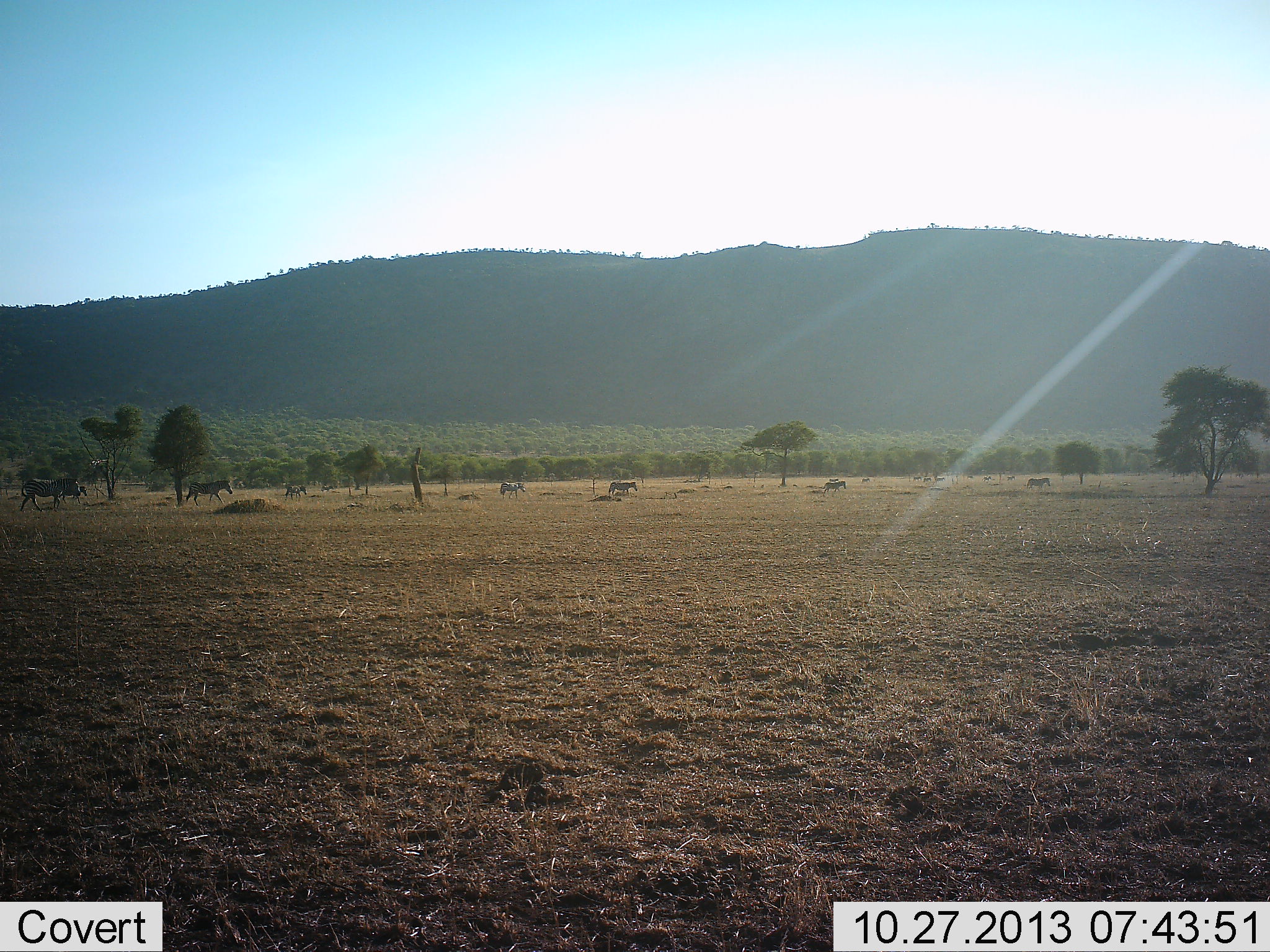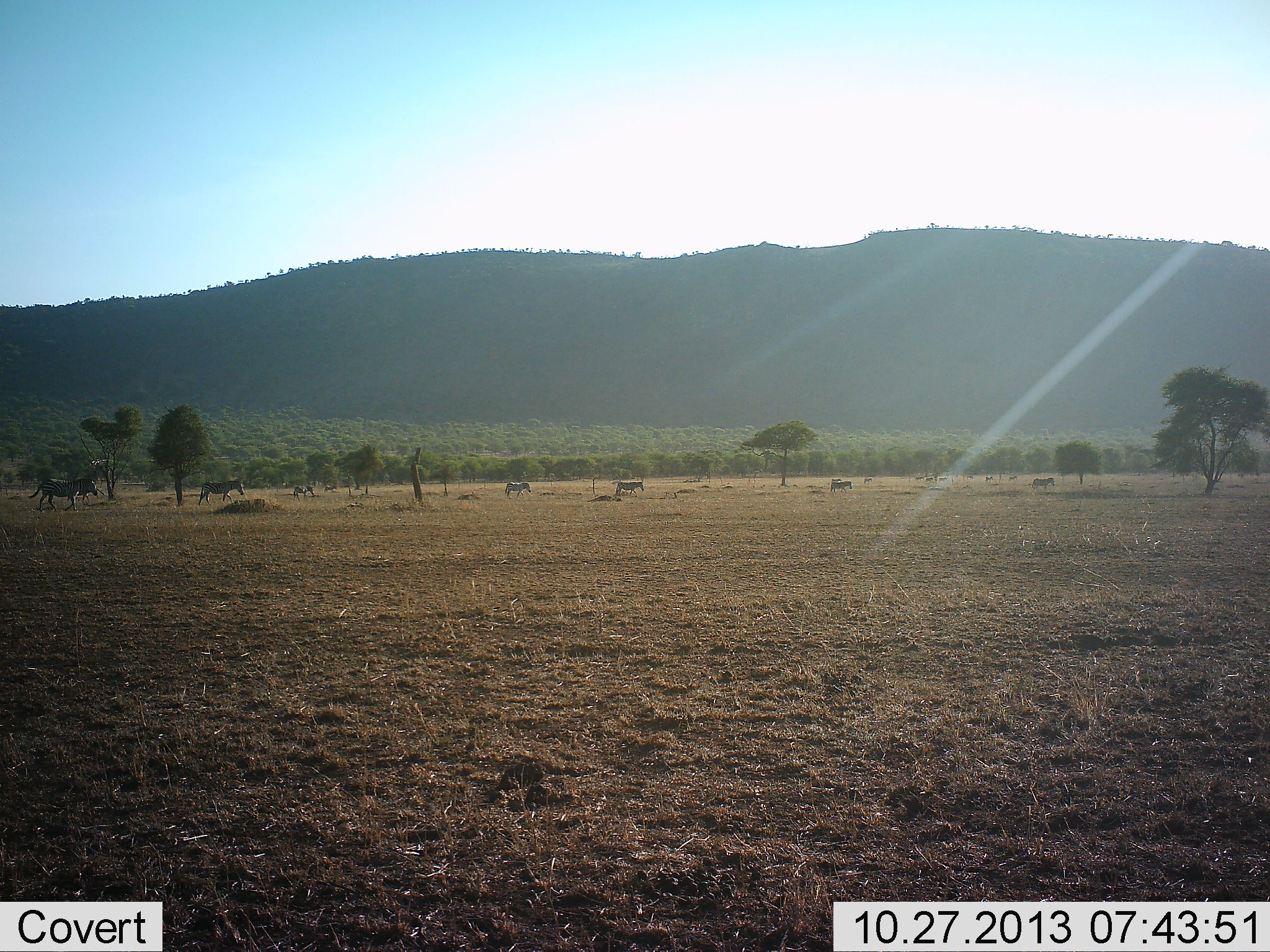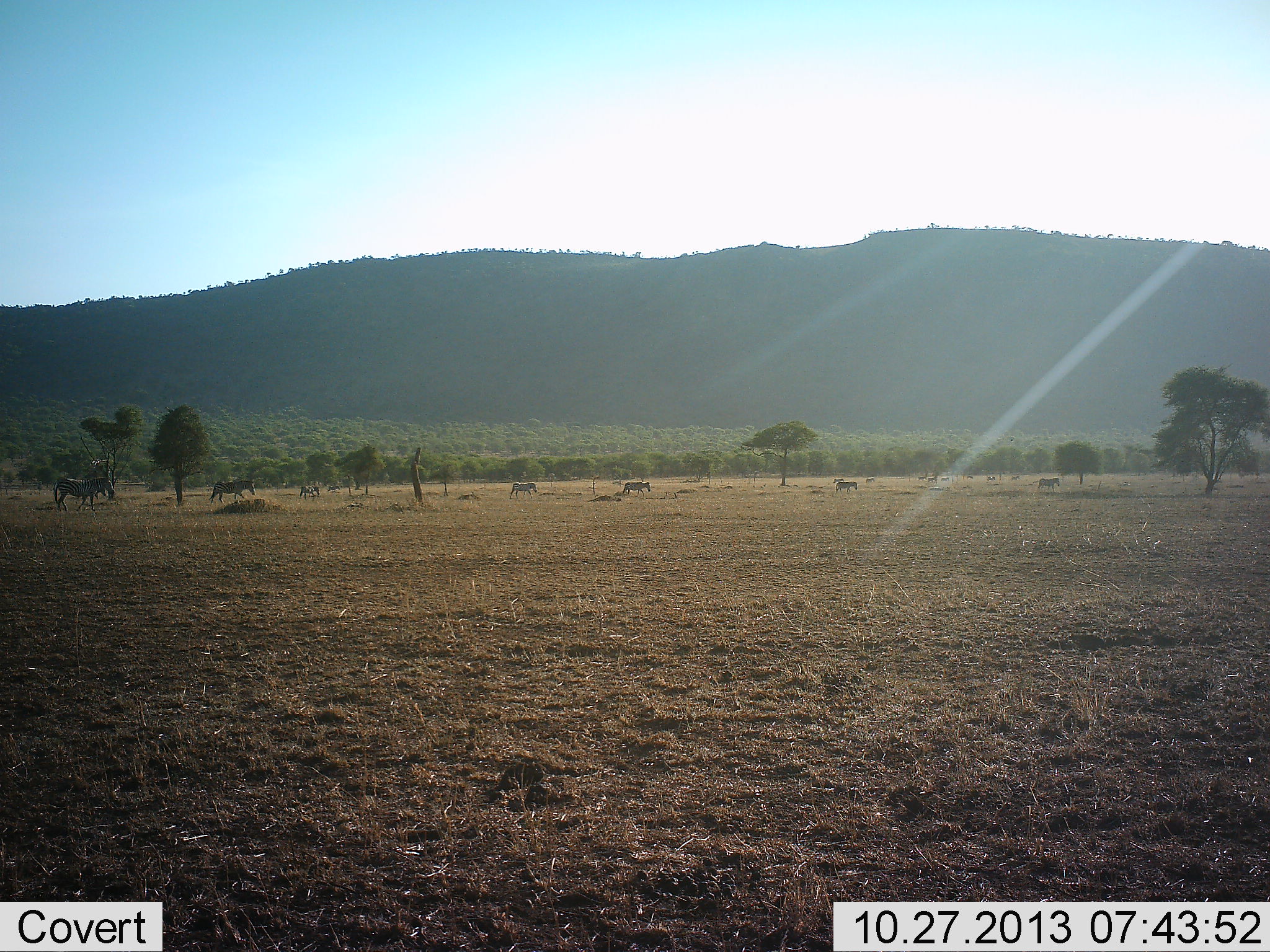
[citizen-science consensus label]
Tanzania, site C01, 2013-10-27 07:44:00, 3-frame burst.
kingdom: Animalia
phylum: Chordata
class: Mammalia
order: Perissodactyla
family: Equidae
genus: Equus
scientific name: Equus quagga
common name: plains zebra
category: zebra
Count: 9.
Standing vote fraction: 10%.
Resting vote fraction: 0%.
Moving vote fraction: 100%.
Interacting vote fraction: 0%.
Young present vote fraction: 0%.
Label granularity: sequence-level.